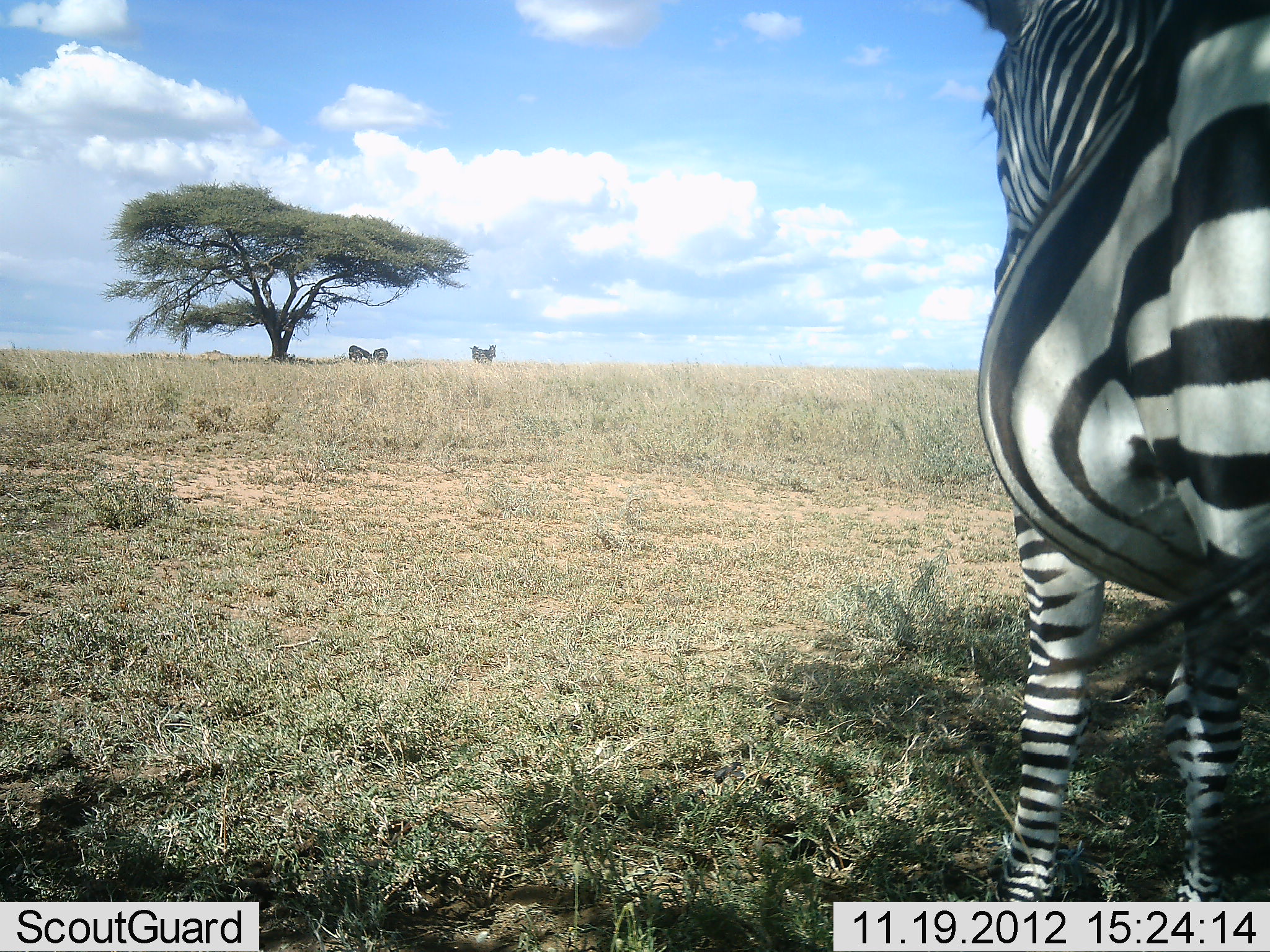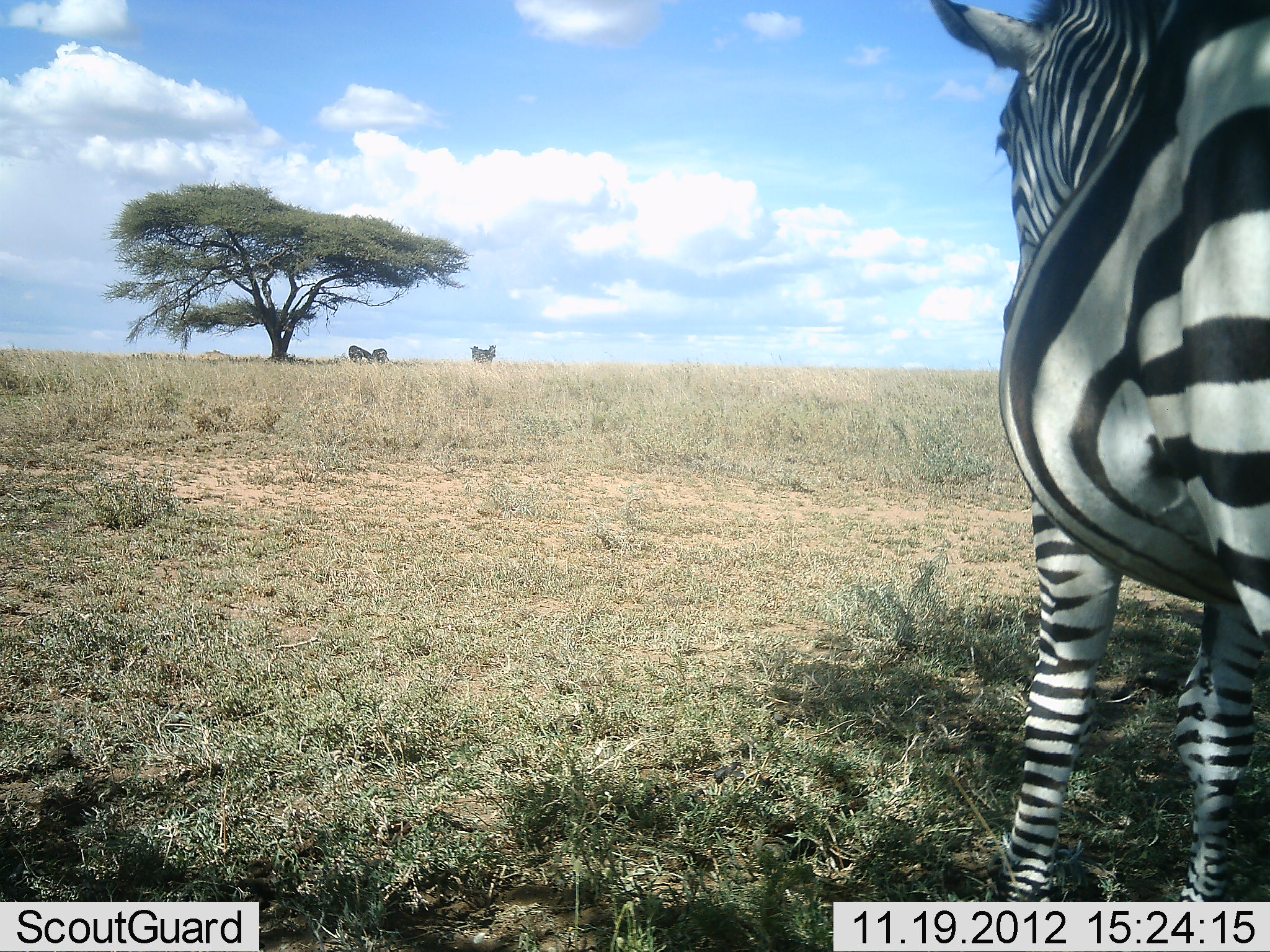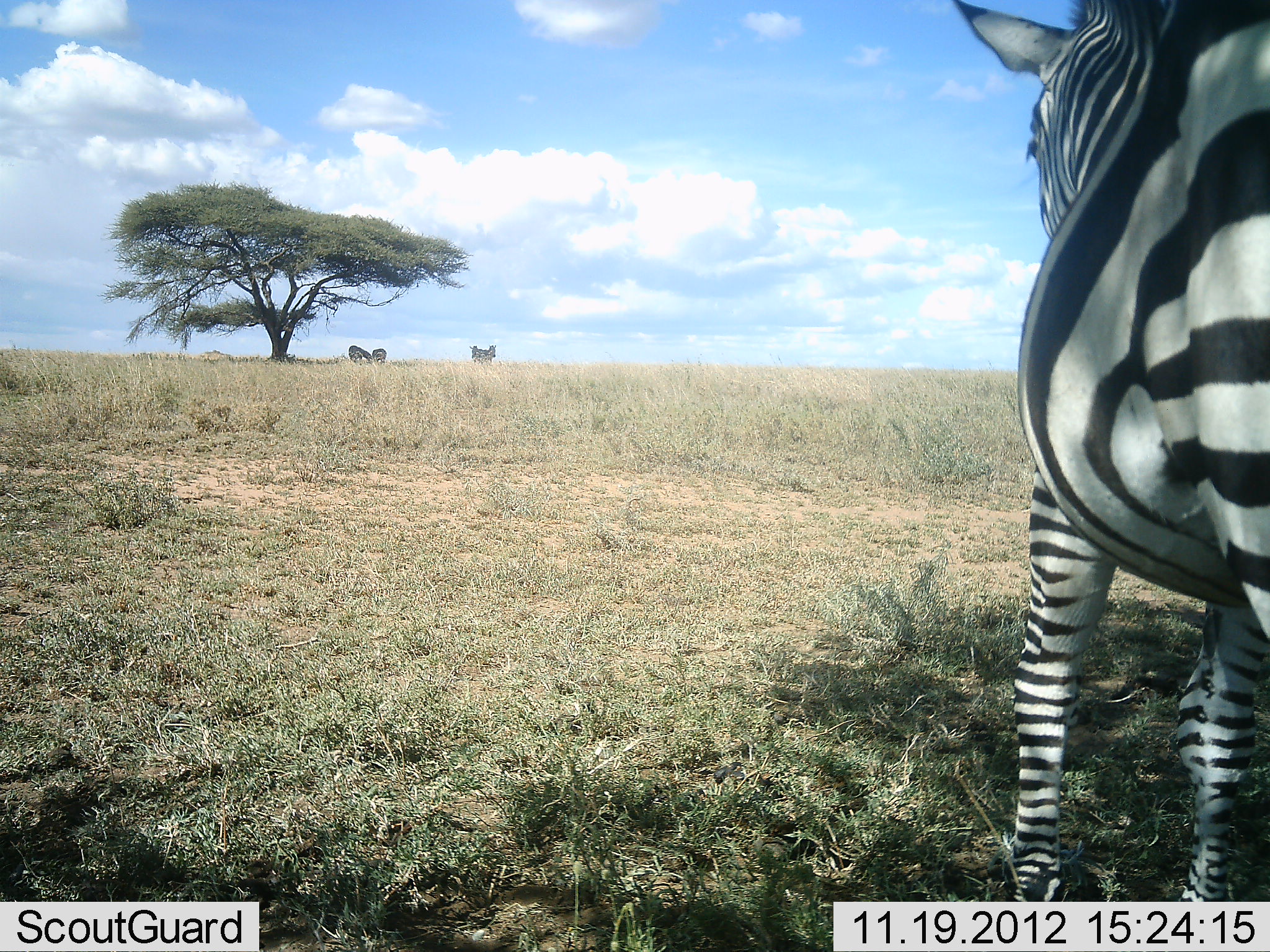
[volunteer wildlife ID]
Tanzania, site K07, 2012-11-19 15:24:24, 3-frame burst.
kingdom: Animalia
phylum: Chordata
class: Mammalia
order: Perissodactyla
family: Equidae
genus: Equus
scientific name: Equus quagga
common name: plains zebra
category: zebra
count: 4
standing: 100%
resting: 0%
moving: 0%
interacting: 0%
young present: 0%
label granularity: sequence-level